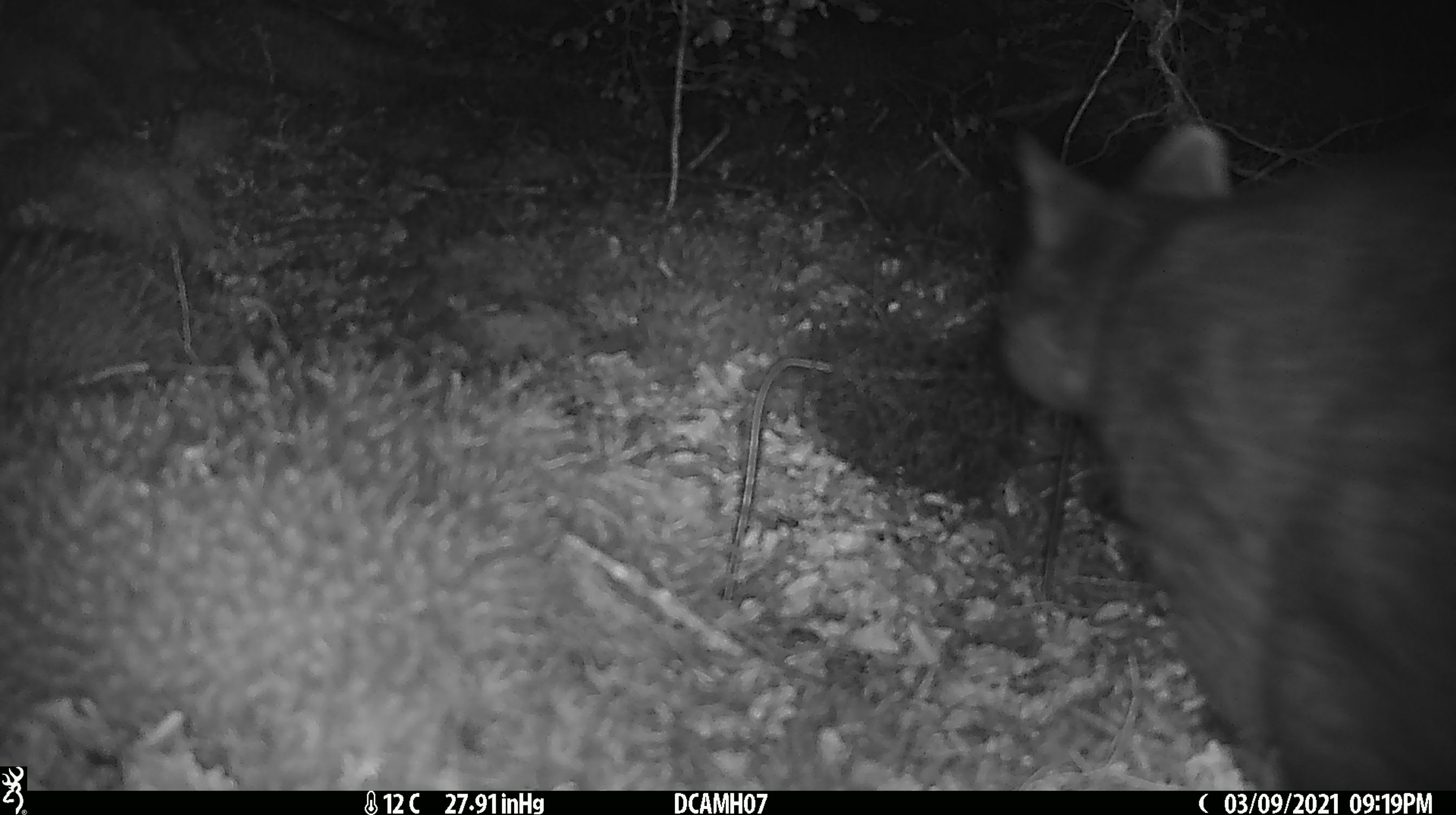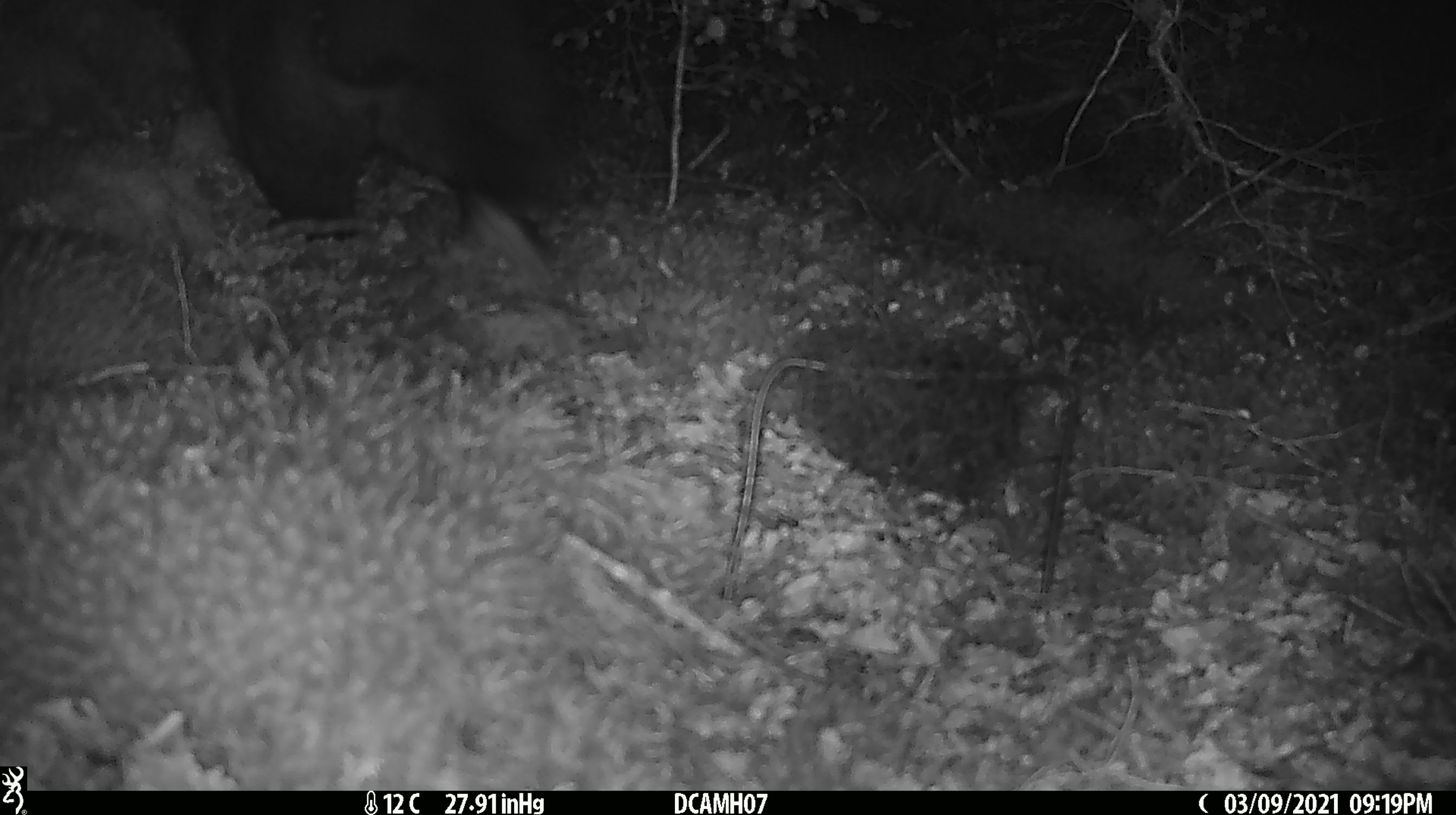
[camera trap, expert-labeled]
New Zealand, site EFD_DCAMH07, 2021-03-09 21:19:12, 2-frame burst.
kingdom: Animalia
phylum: Chordata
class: Mammalia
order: Diprotodontia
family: Phalangeridae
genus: Trichosurus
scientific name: Trichosurus vulpecula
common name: common brushtail possum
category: possum